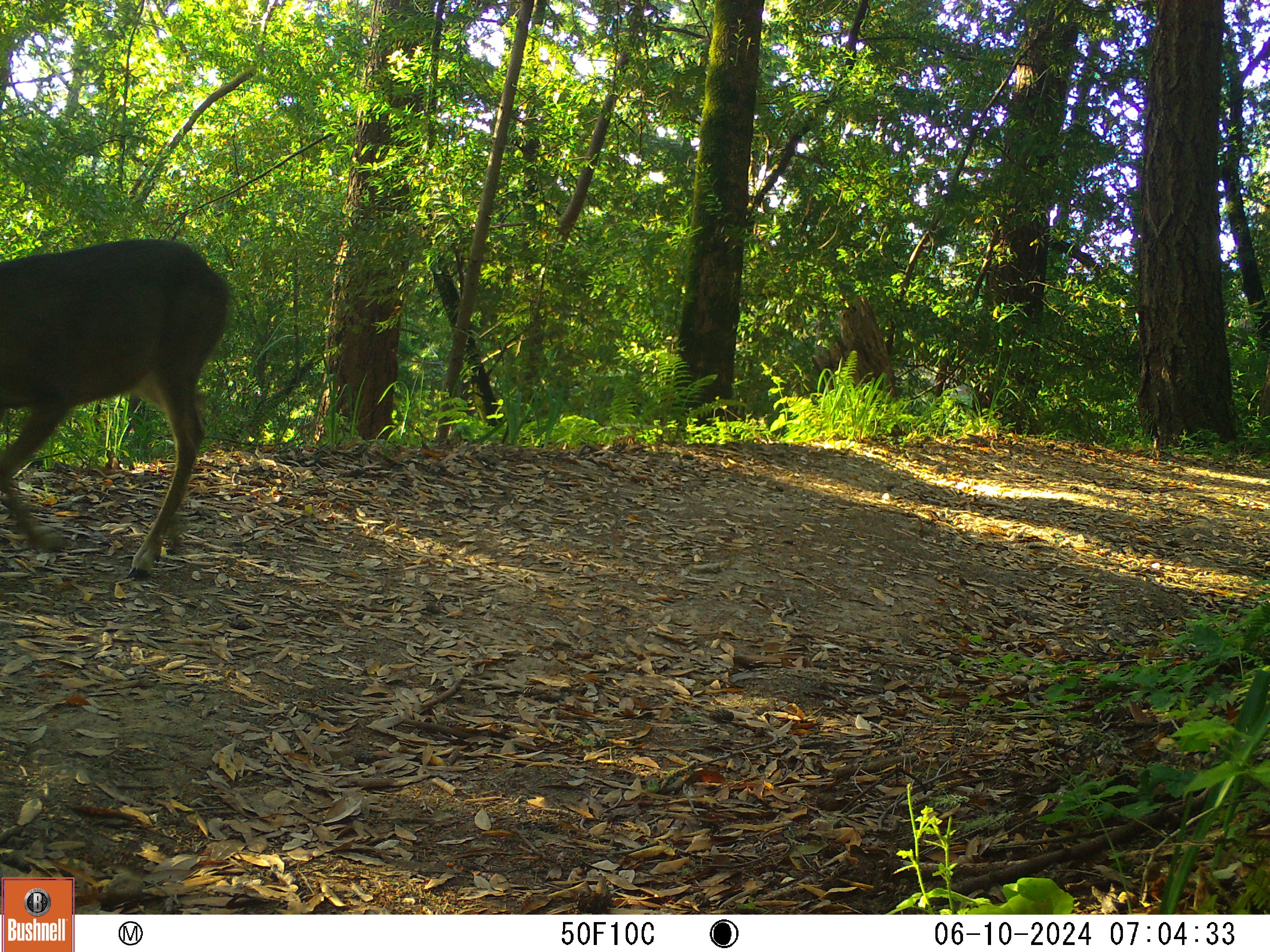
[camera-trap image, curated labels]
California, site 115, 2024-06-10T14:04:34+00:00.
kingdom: Animalia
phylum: Chordata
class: Mammalia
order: Artiodactyla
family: Cervidae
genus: Odocoileus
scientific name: Odocoileus hemionus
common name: mule deer